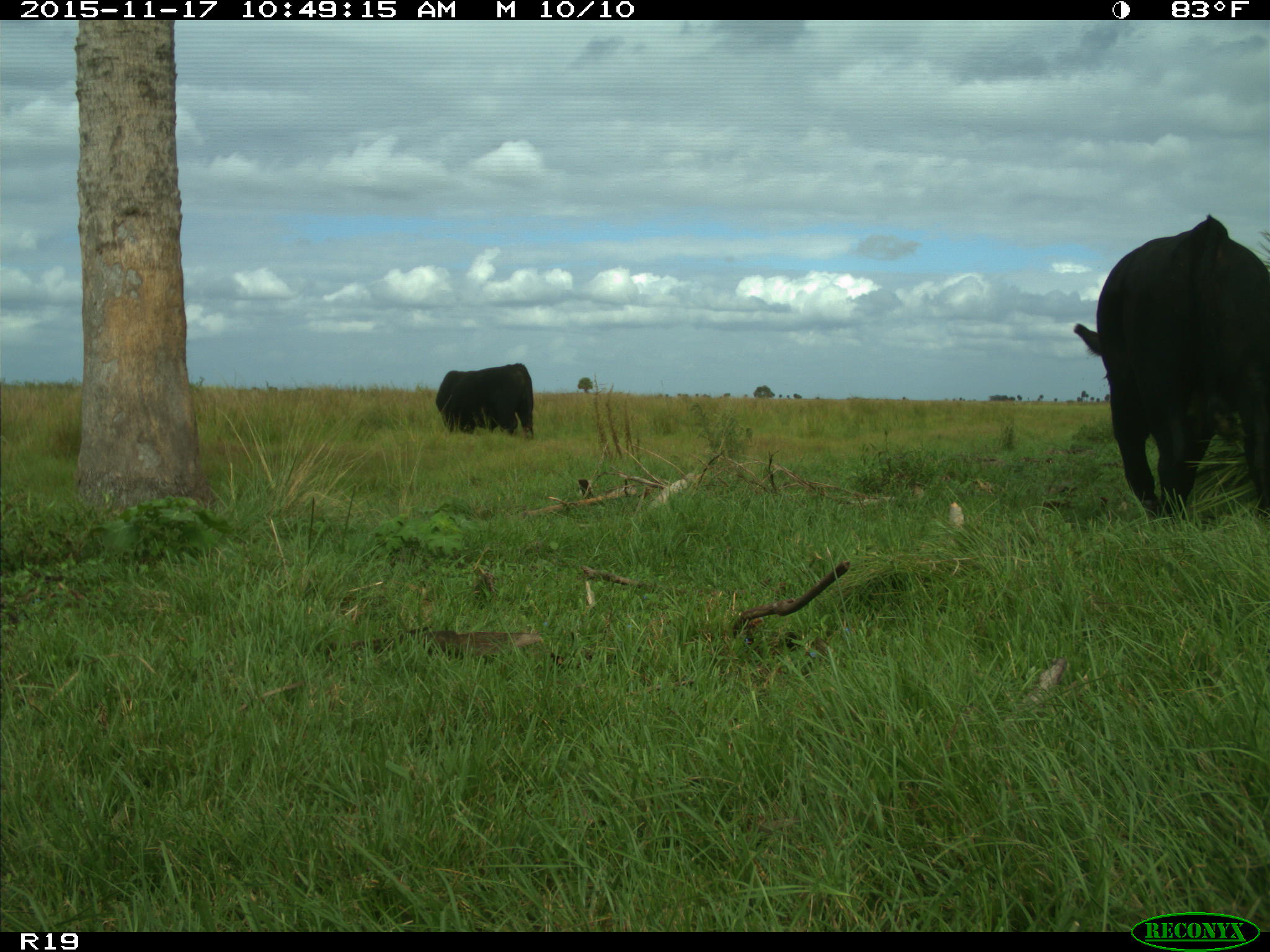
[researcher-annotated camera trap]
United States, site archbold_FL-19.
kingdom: Animalia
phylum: Chordata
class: Mammalia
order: Artiodactyla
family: Bovidae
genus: Bos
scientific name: Bos taurus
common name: domestic cow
Bos taurus (domestic cow).